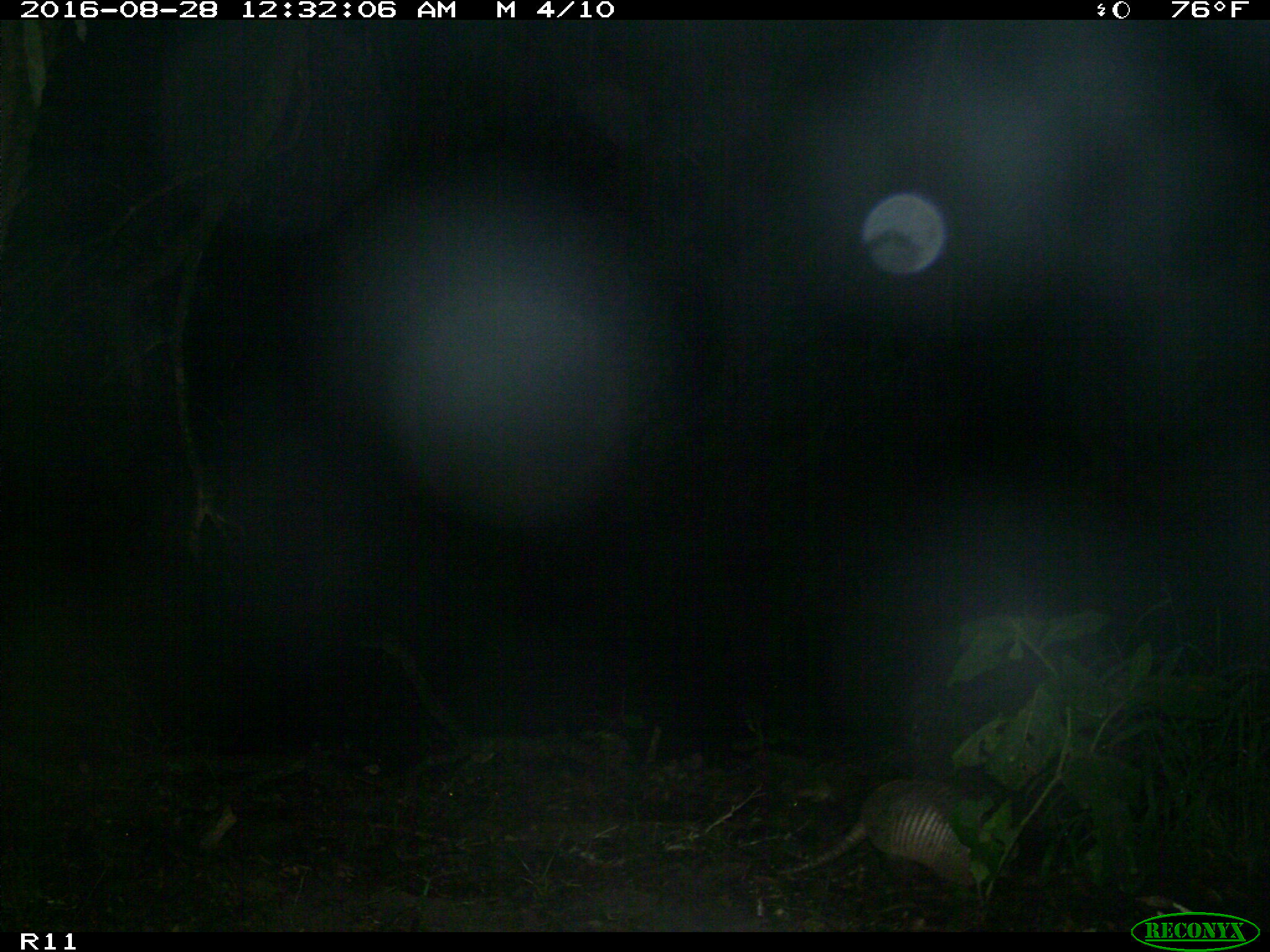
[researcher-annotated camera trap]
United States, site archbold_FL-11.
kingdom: Animalia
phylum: Chordata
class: Mammalia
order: Cingulata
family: Dasypodidae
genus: Dasypus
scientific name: Dasypus novemcinctus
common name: nine-banded armadillo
Dasypus novemcinctus (nine-banded armadillo).